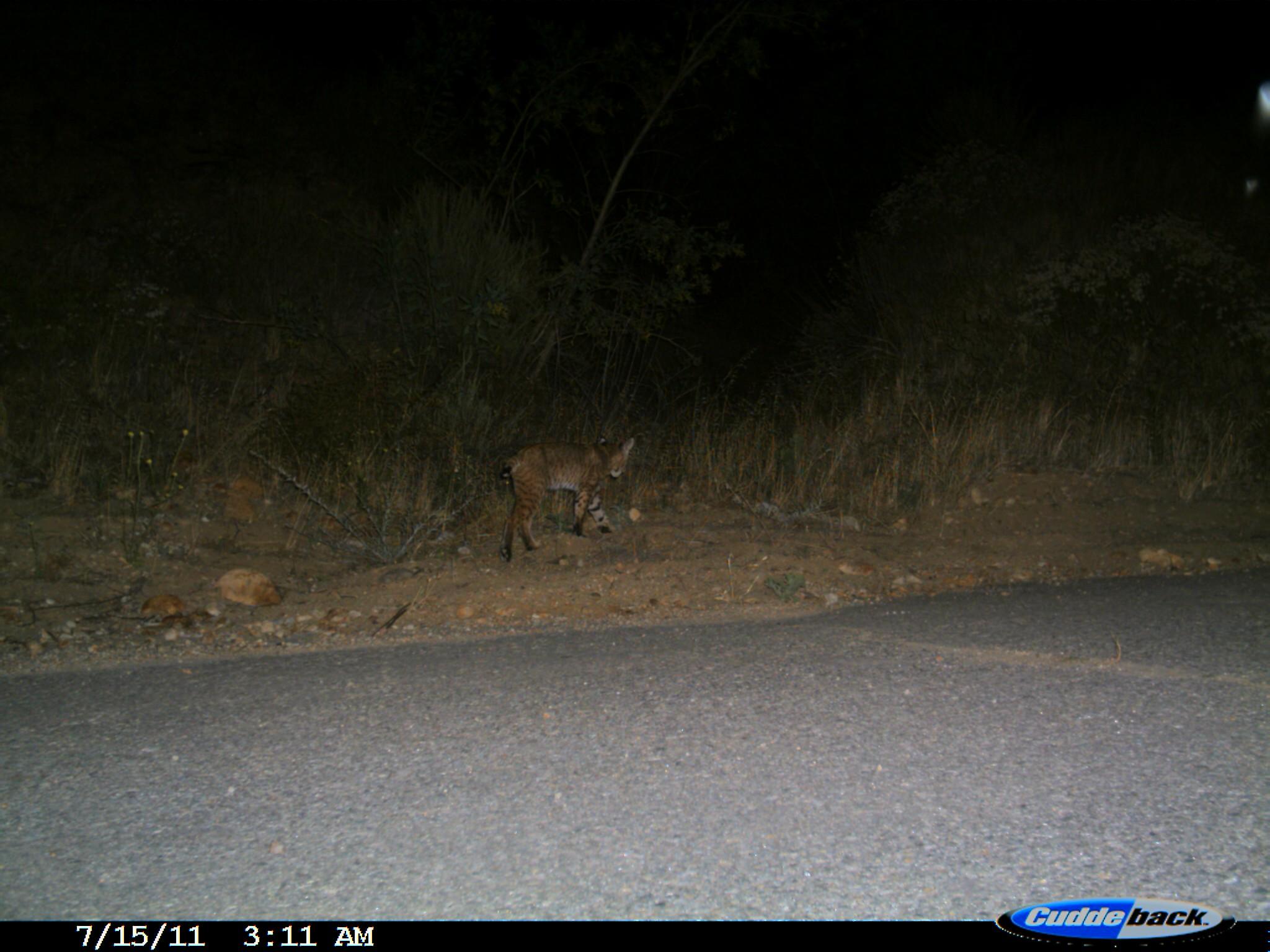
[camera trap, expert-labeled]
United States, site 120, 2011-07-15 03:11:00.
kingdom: Animalia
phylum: Chordata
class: Mammalia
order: Carnivora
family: Felidae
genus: Lynx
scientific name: Lynx rufus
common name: bobcat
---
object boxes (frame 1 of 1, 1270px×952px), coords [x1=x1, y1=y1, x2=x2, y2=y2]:
bobcat: [x1=495, y1=431, x2=636, y2=563]